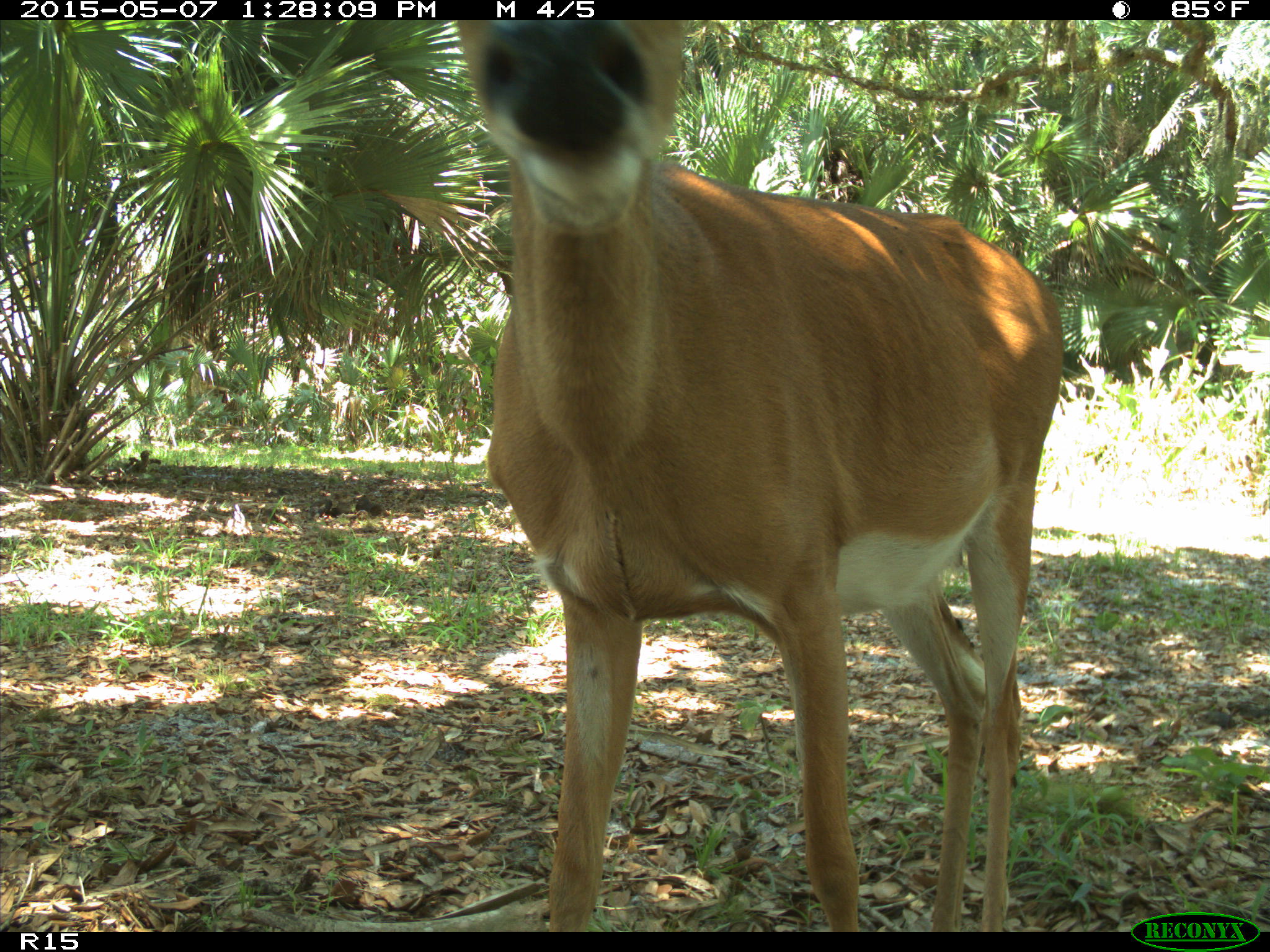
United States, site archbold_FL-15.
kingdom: Animalia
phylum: Chordata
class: Mammalia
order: Artiodactyla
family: Cervidae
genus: Odocoileus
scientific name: Odocoileus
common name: deer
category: unidentified deer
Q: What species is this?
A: Unidentified deer (deer) (Odocoileus).